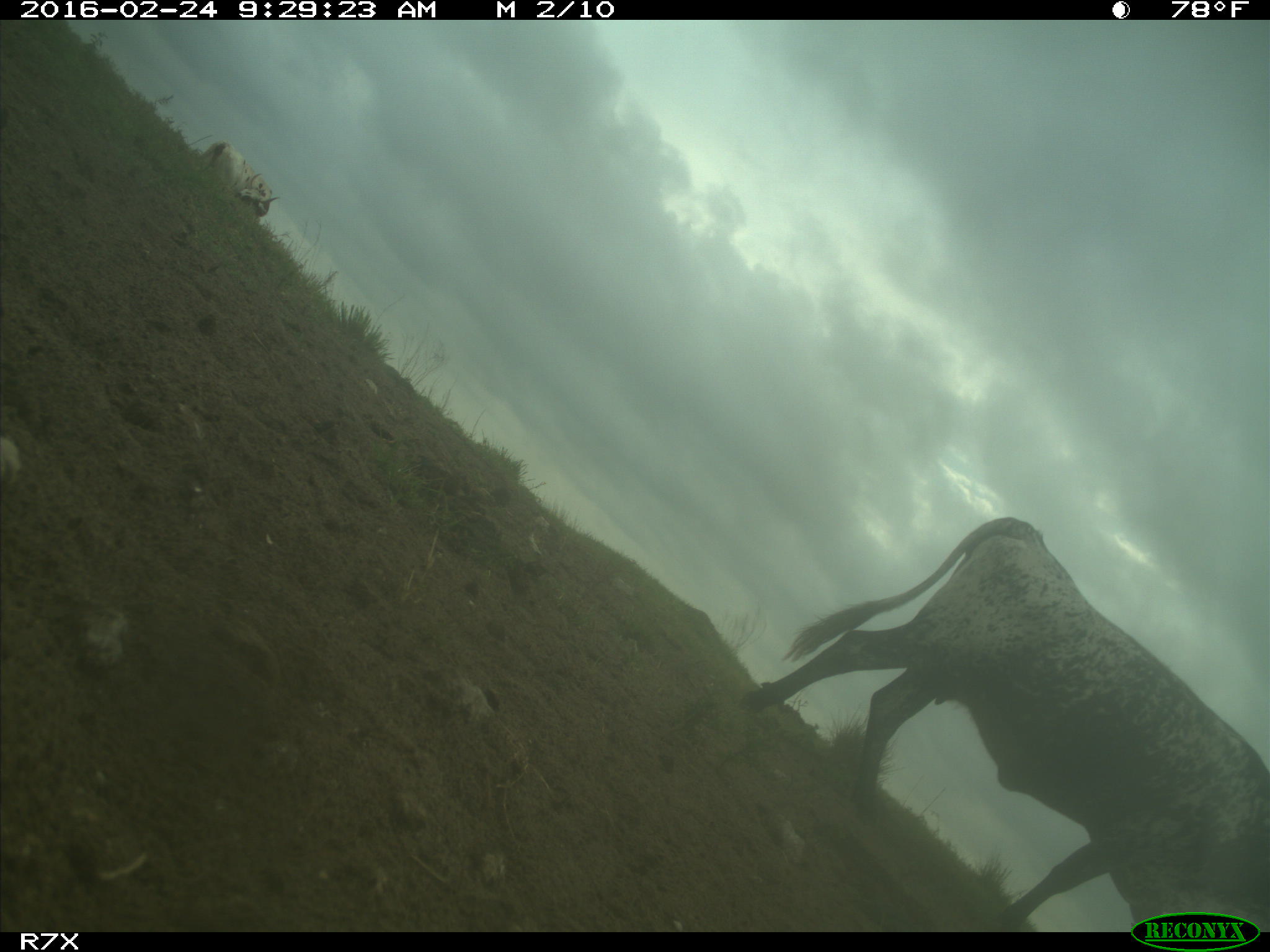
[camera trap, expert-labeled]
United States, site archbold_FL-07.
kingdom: Animalia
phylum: Chordata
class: Mammalia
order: Artiodactyla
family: Bovidae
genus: Bos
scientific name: Bos taurus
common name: domestic cow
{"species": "Bos taurus (domestic cow)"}